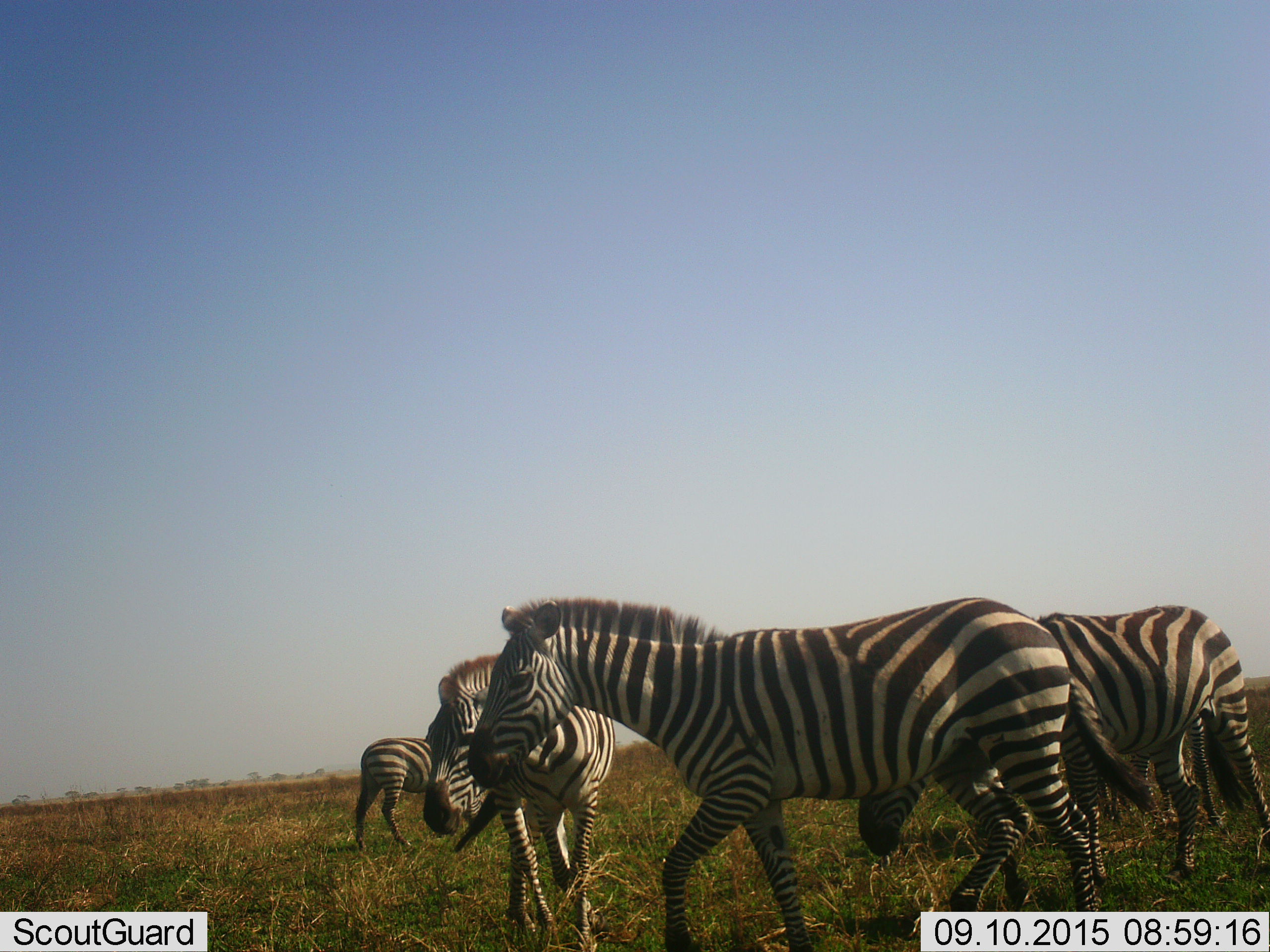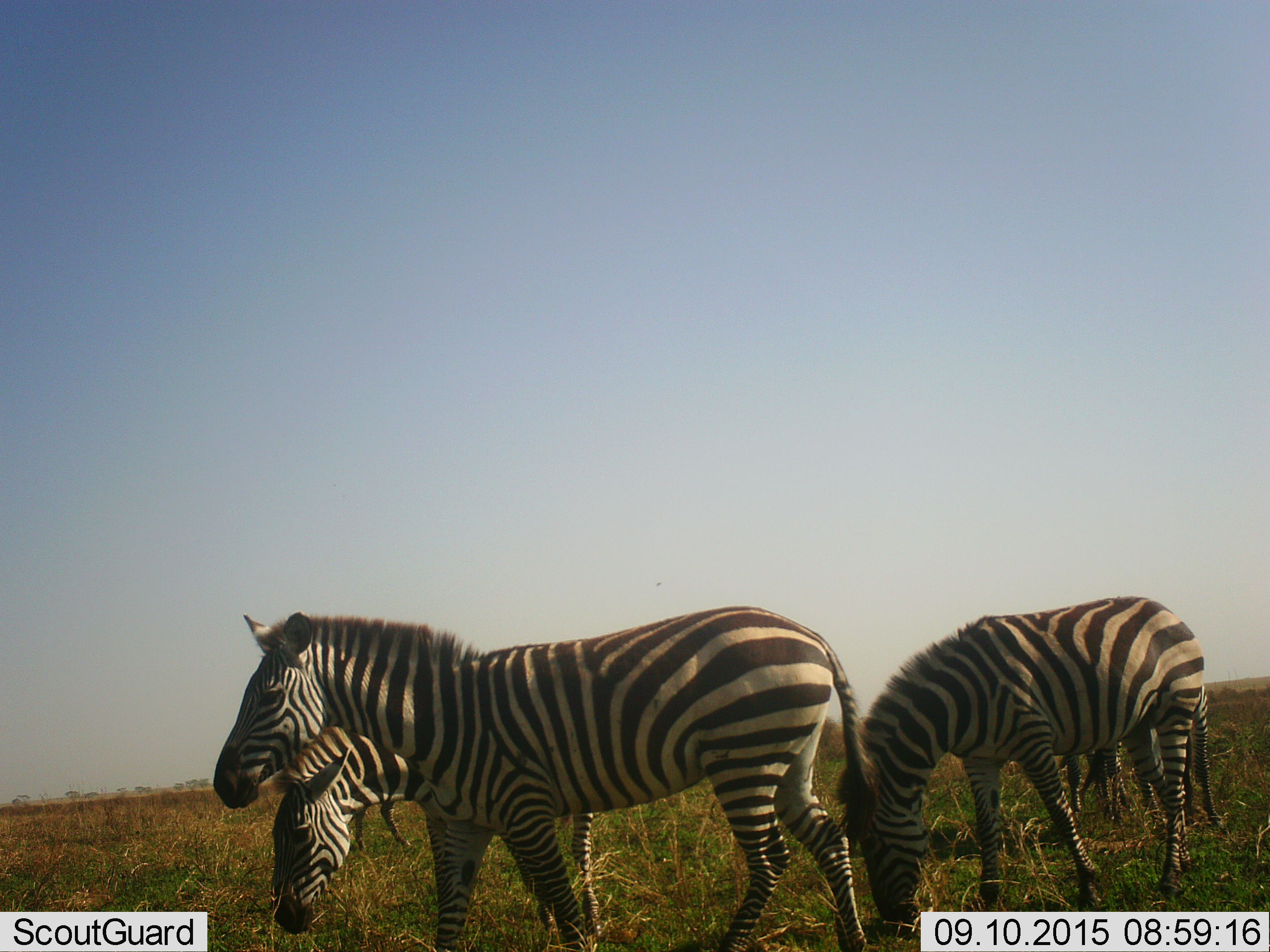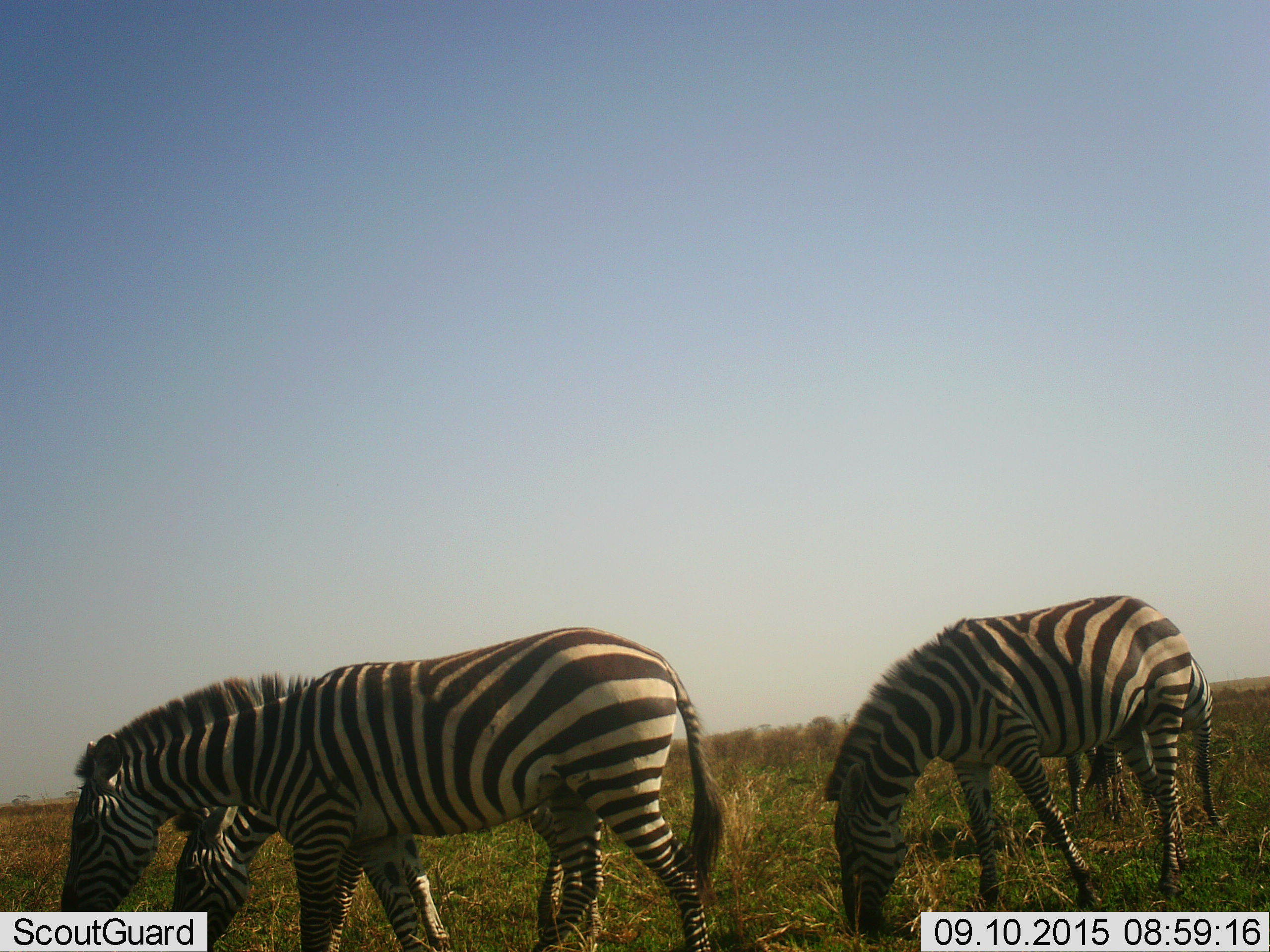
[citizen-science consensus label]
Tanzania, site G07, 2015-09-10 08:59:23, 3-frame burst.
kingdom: Animalia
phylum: Chordata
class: Mammalia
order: Perissodactyla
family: Equidae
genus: Equus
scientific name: Equus quagga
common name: plains zebra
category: zebra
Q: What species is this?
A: Zebra (plains zebra) (Equus quagga).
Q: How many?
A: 5.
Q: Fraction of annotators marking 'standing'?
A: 33%.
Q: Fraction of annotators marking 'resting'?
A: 0%.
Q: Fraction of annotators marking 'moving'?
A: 67%.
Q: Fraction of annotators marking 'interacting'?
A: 0%.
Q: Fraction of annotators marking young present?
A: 0%.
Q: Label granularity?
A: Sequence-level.